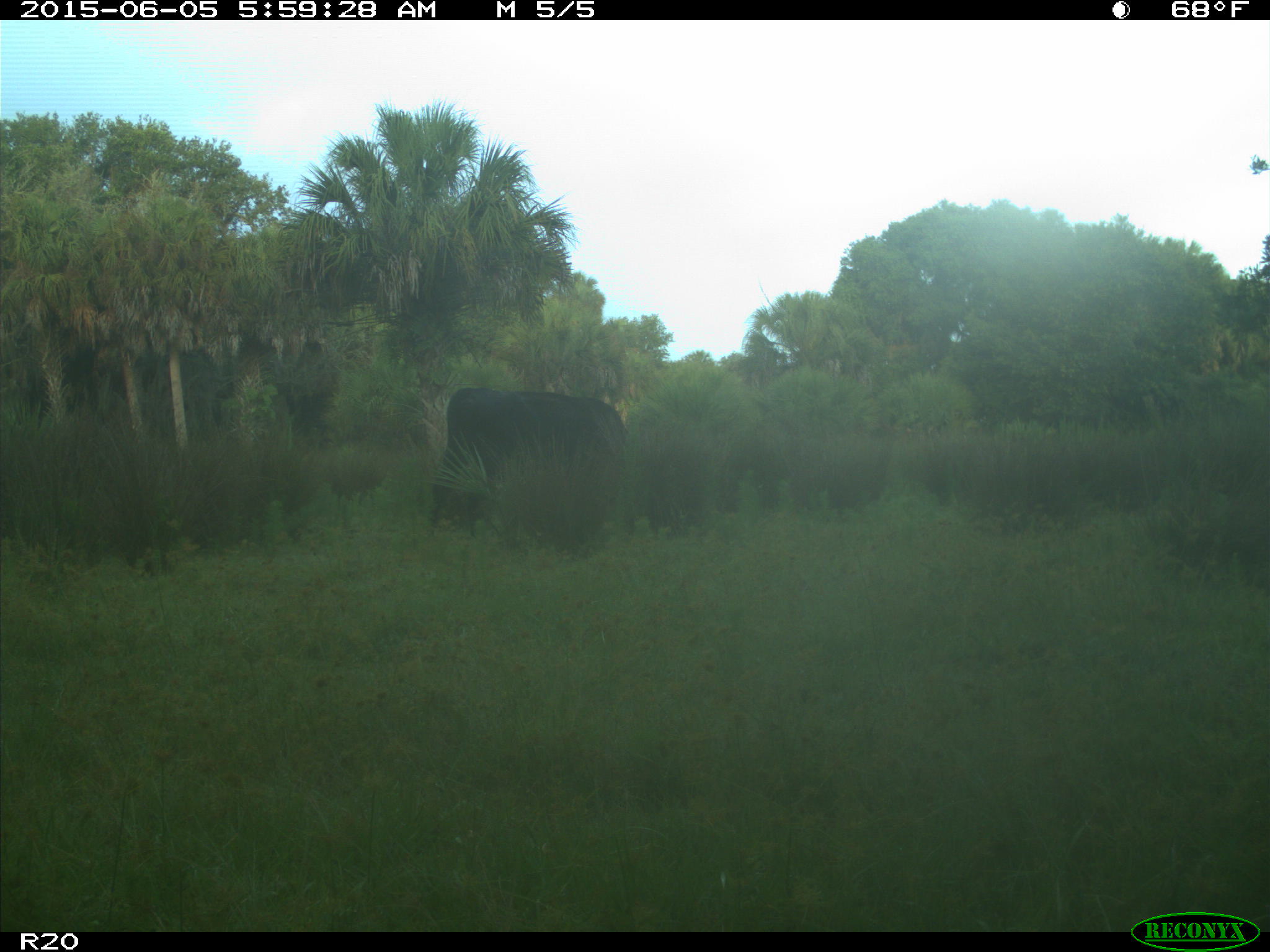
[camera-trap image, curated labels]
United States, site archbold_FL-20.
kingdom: Animalia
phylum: Chordata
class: Mammalia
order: Artiodactyla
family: Bovidae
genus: Bos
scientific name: Bos taurus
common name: domestic cow